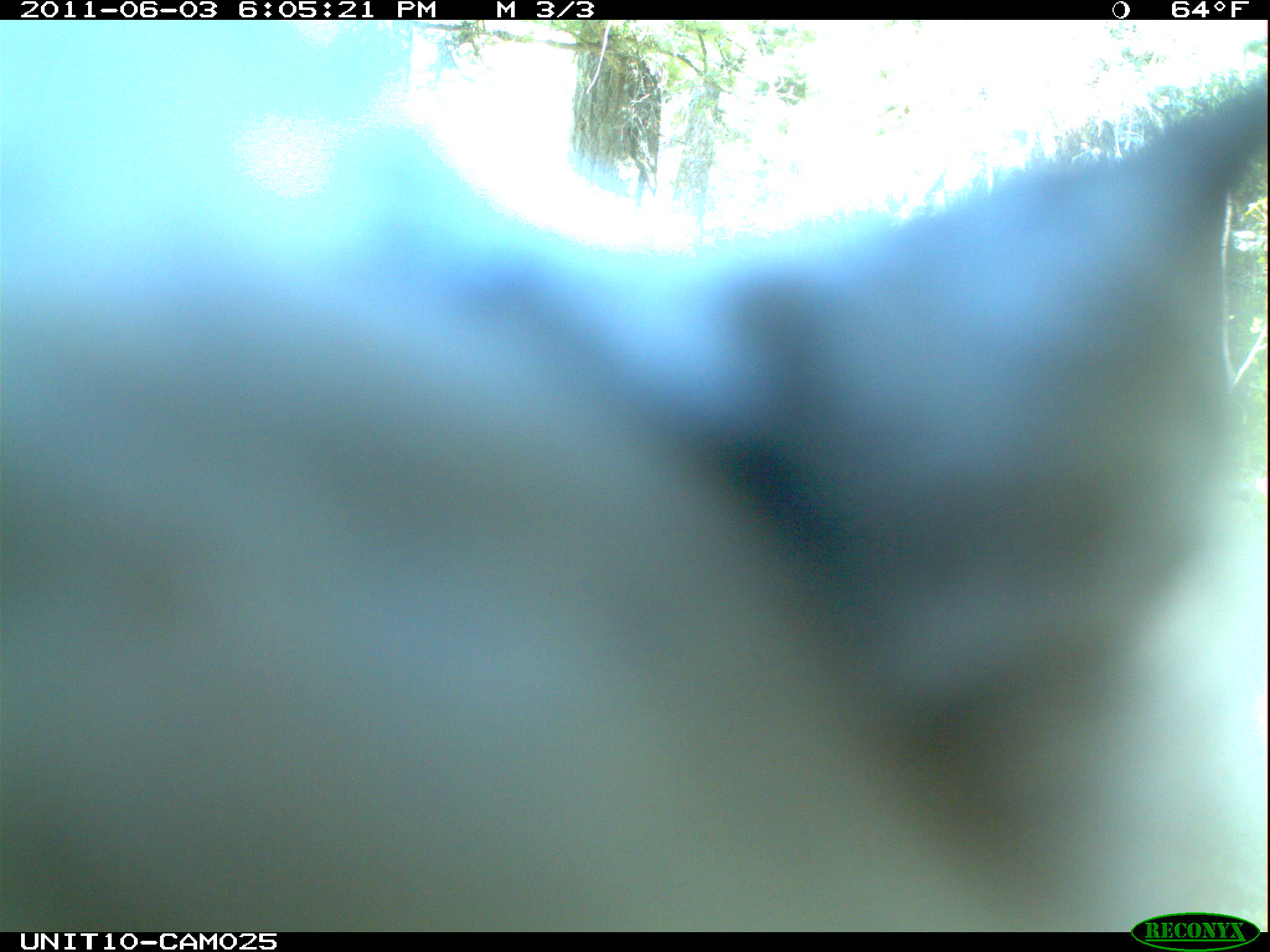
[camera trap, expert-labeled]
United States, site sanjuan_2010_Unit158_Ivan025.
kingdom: Animalia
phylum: Chordata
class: Aves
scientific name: Aves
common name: birds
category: unidentified bird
Unidentified bird (birds) (Aves).